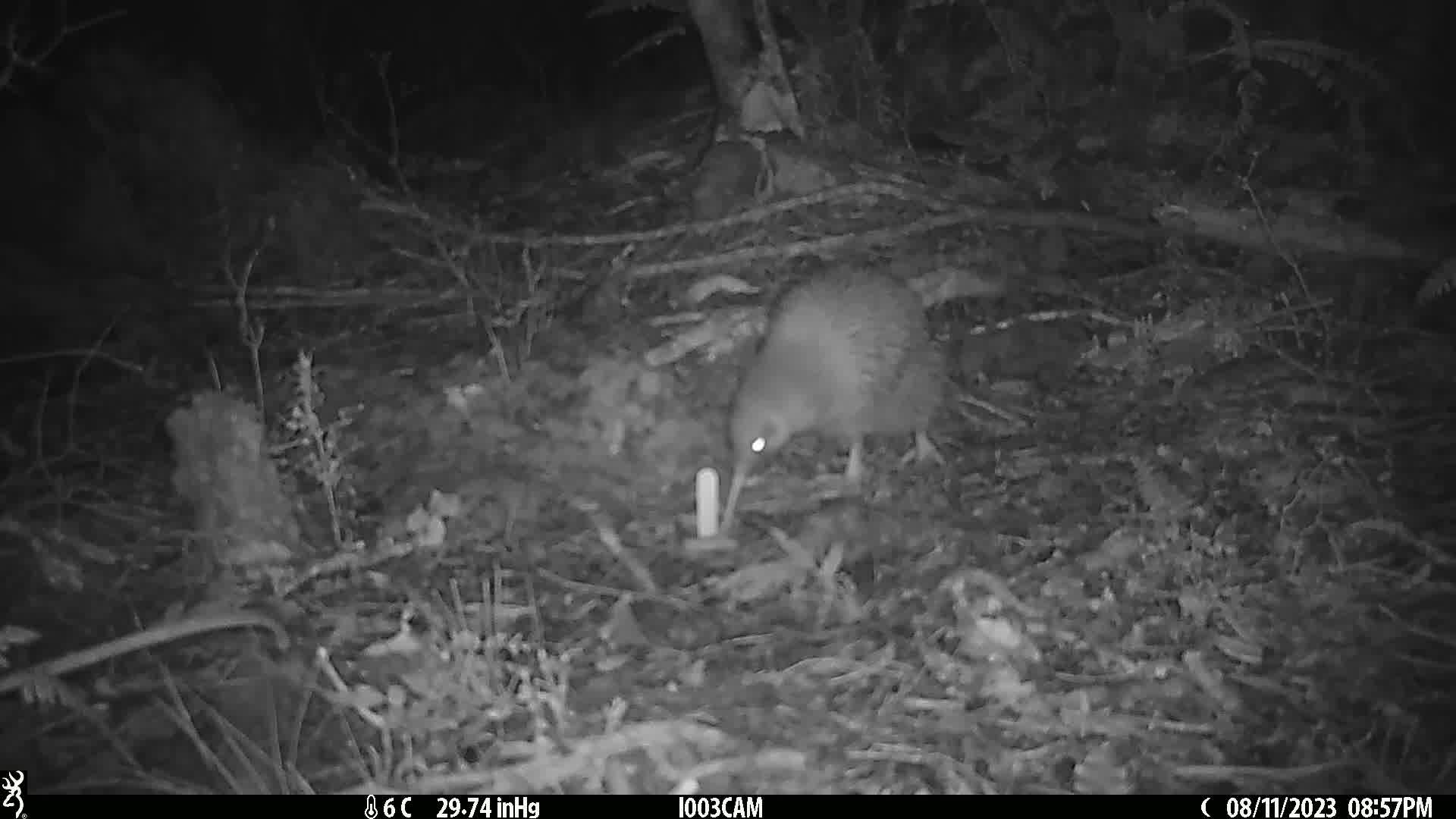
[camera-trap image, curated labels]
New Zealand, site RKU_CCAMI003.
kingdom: Animalia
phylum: Chordata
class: Aves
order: Apterygiformes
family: Apterygidae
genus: Apteryx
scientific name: Apteryx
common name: kiwi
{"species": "kiwi (Apteryx)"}